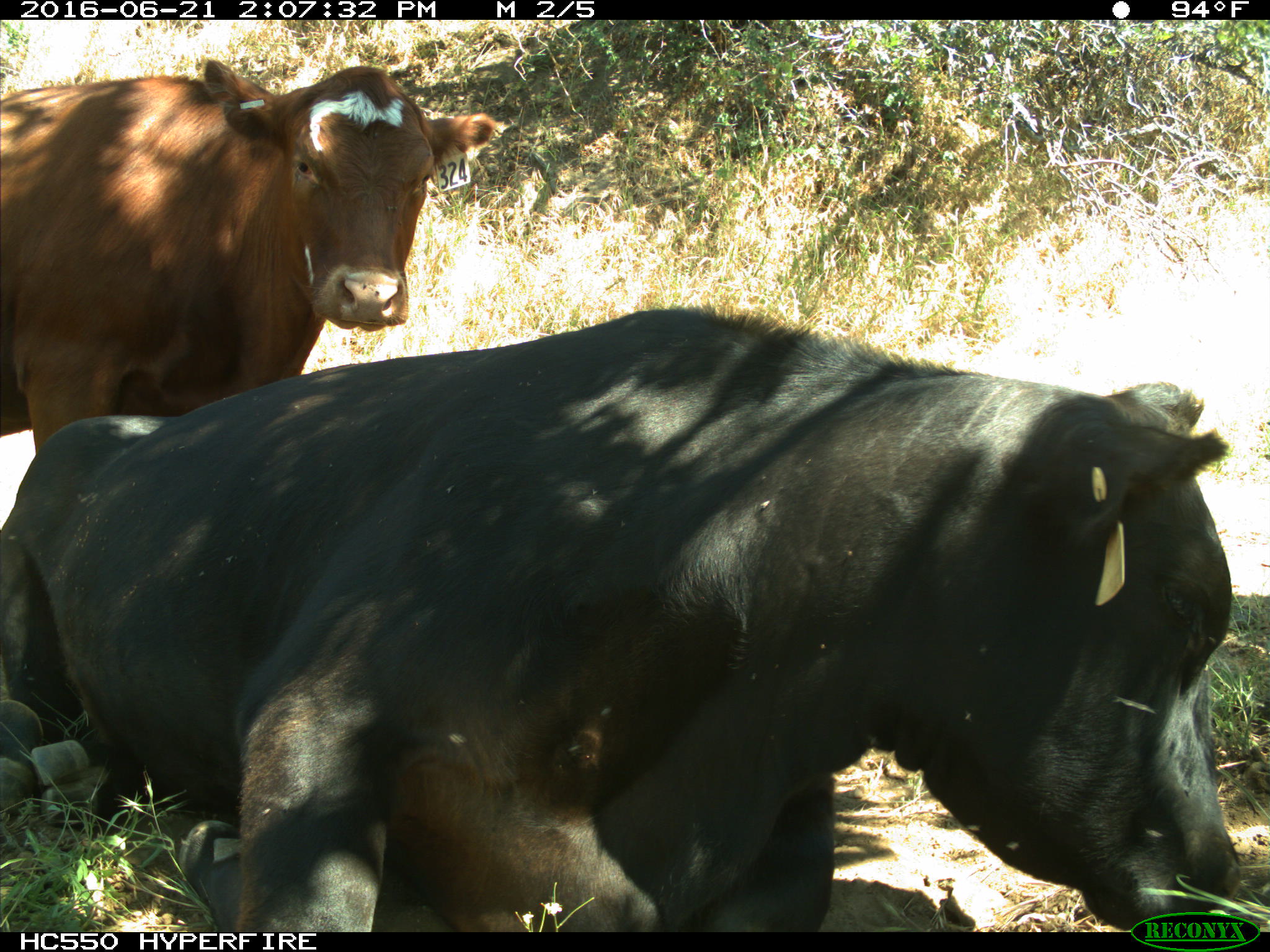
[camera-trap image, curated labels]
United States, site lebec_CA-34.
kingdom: Animalia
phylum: Chordata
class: Mammalia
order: Artiodactyla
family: Bovidae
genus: Bos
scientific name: Bos taurus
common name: domestic cow